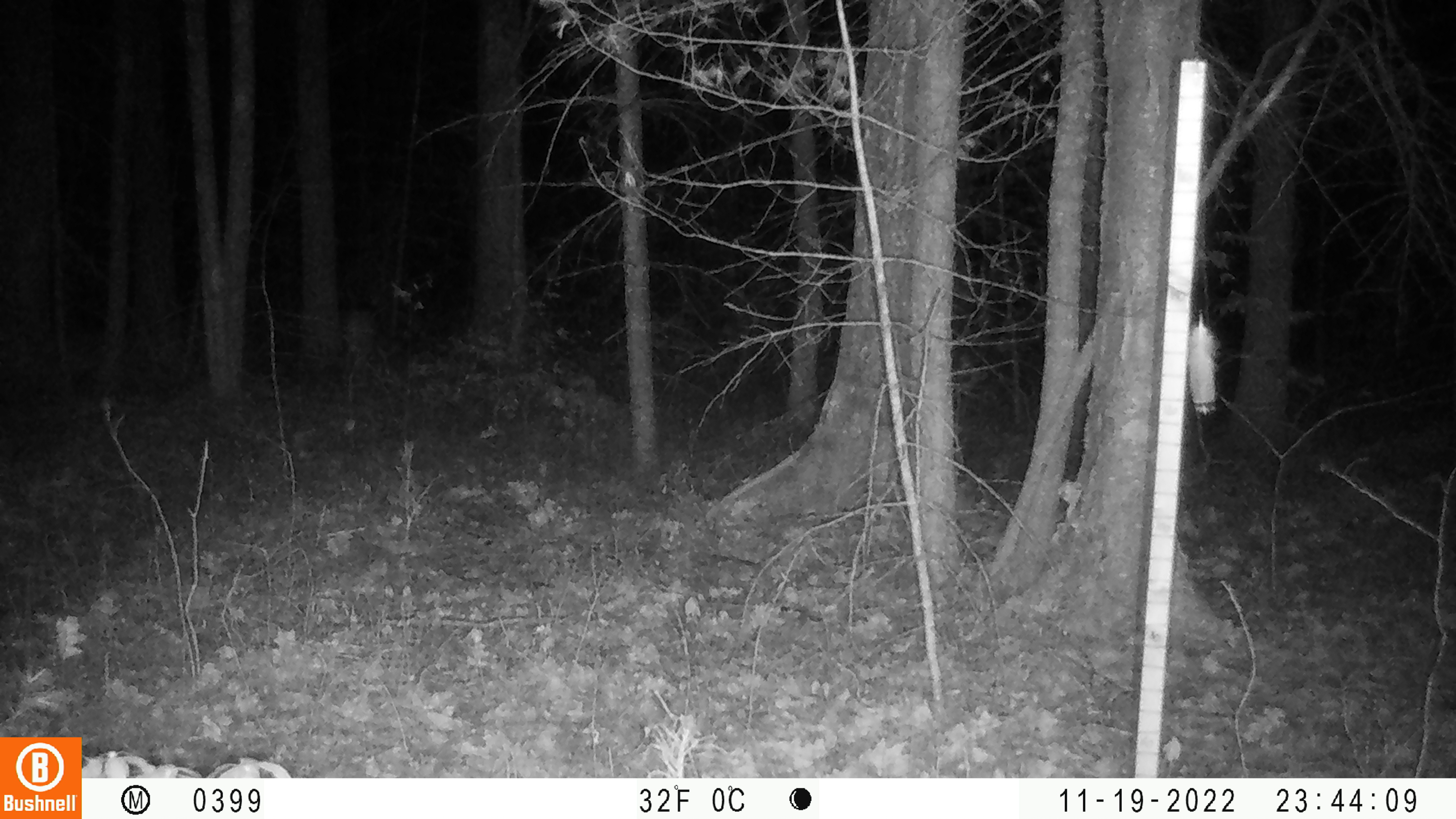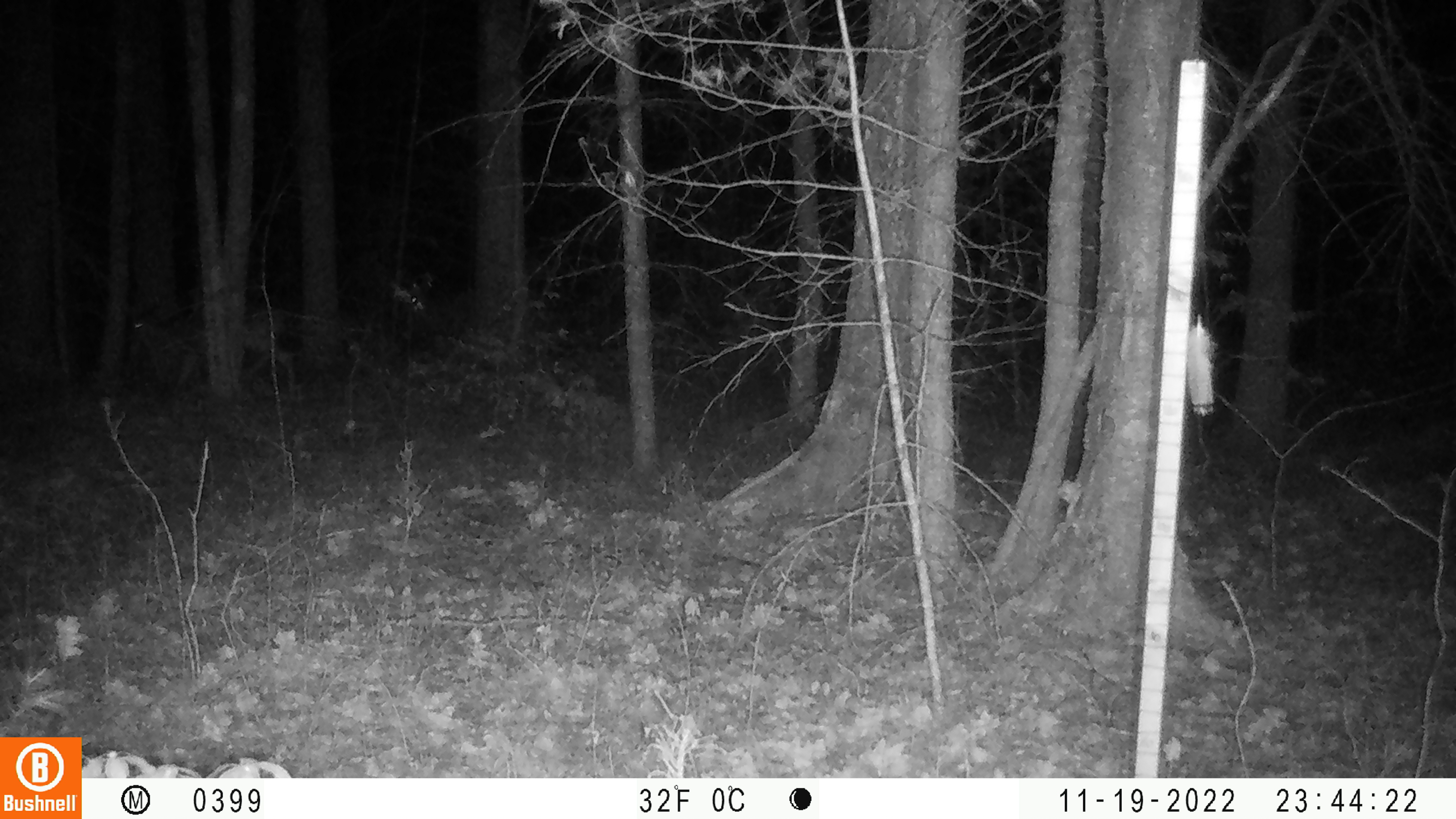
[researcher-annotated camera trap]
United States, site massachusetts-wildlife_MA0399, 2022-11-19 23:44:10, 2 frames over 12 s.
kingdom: Animalia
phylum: Chordata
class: Mammalia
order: Artiodactyla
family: Cervidae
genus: Odocoileus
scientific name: Odocoileus virginianus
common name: white-tailed deer